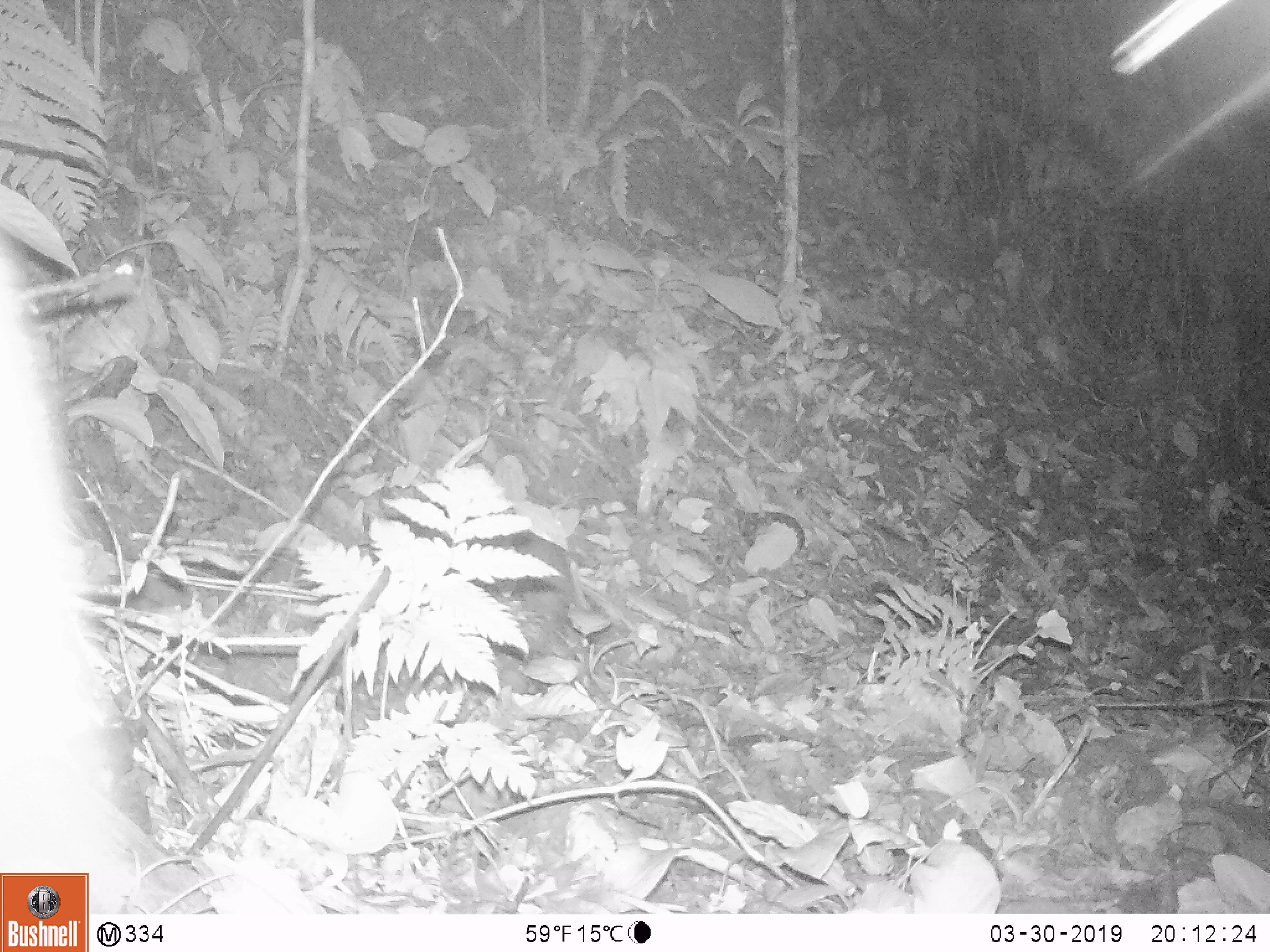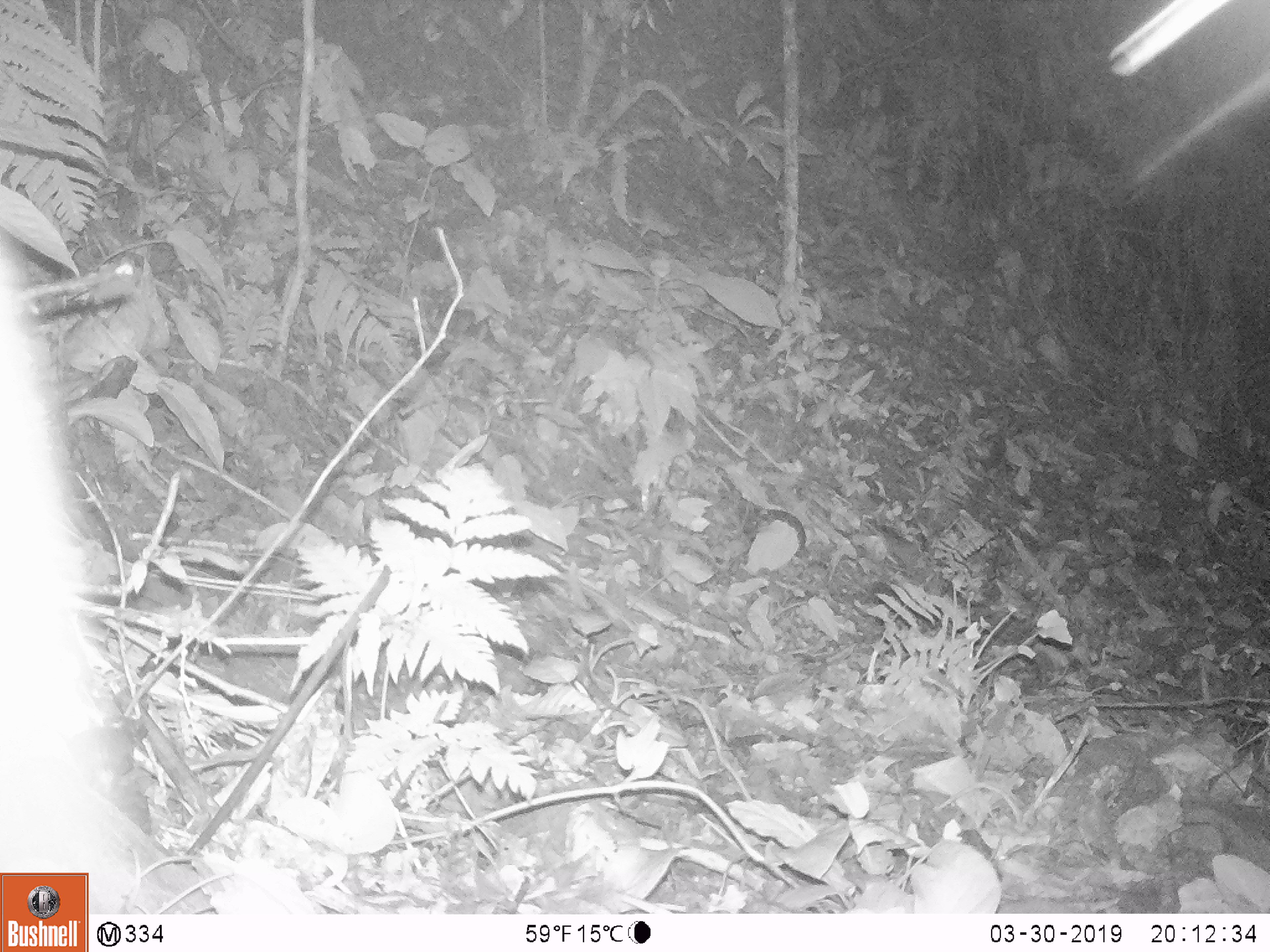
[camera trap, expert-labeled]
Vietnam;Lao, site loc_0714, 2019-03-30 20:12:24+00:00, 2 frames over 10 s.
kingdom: Animalia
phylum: Chordata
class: Mammalia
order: Carnivora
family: Mustelidae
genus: Melogale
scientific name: Melogale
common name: ferret badger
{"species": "ferret badger (Melogale)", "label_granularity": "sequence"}